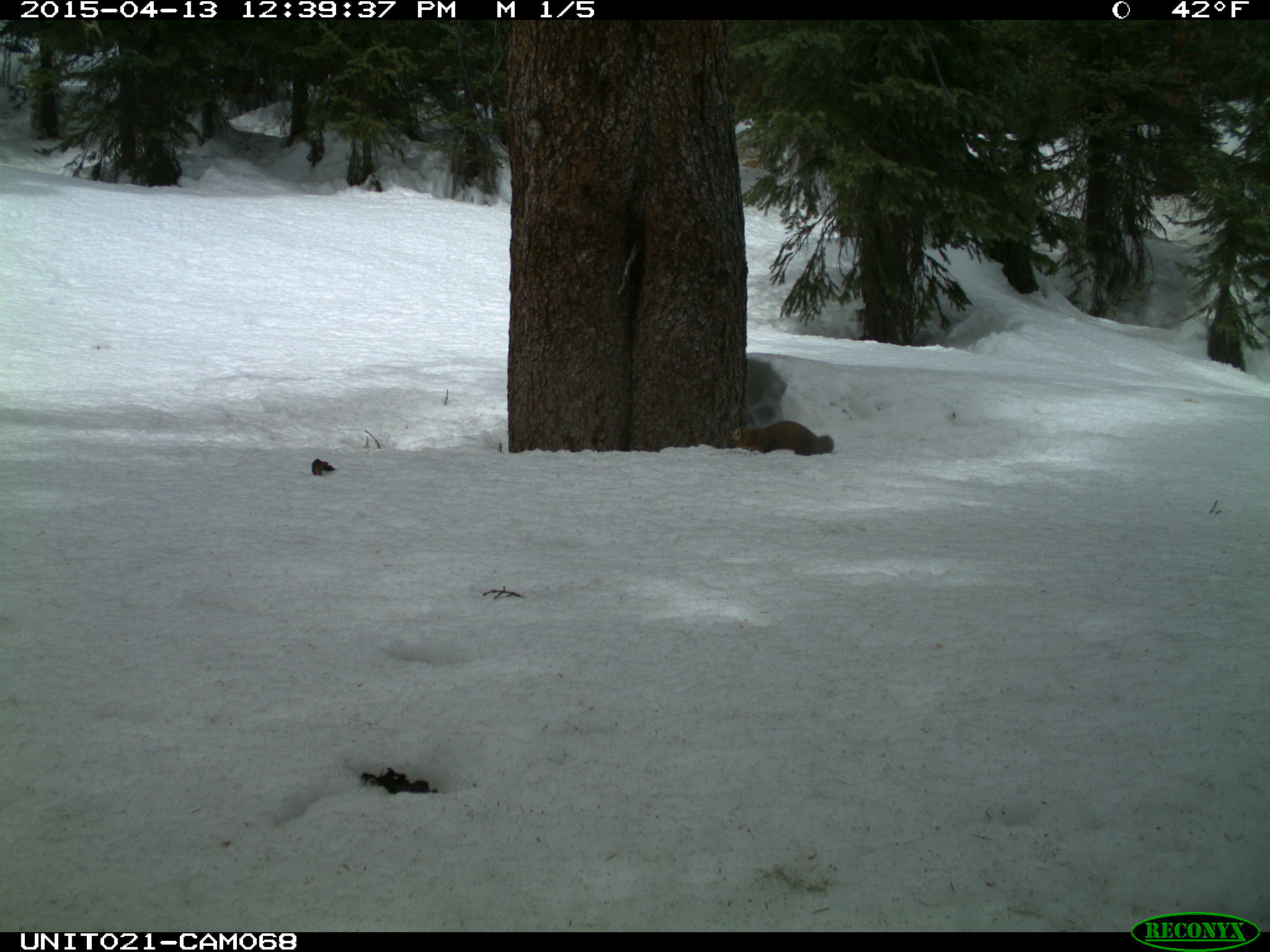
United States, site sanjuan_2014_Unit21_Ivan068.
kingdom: Animalia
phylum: Chordata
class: Mammalia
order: Carnivora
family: Mustelidae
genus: Martes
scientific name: Martes americana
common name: american marten